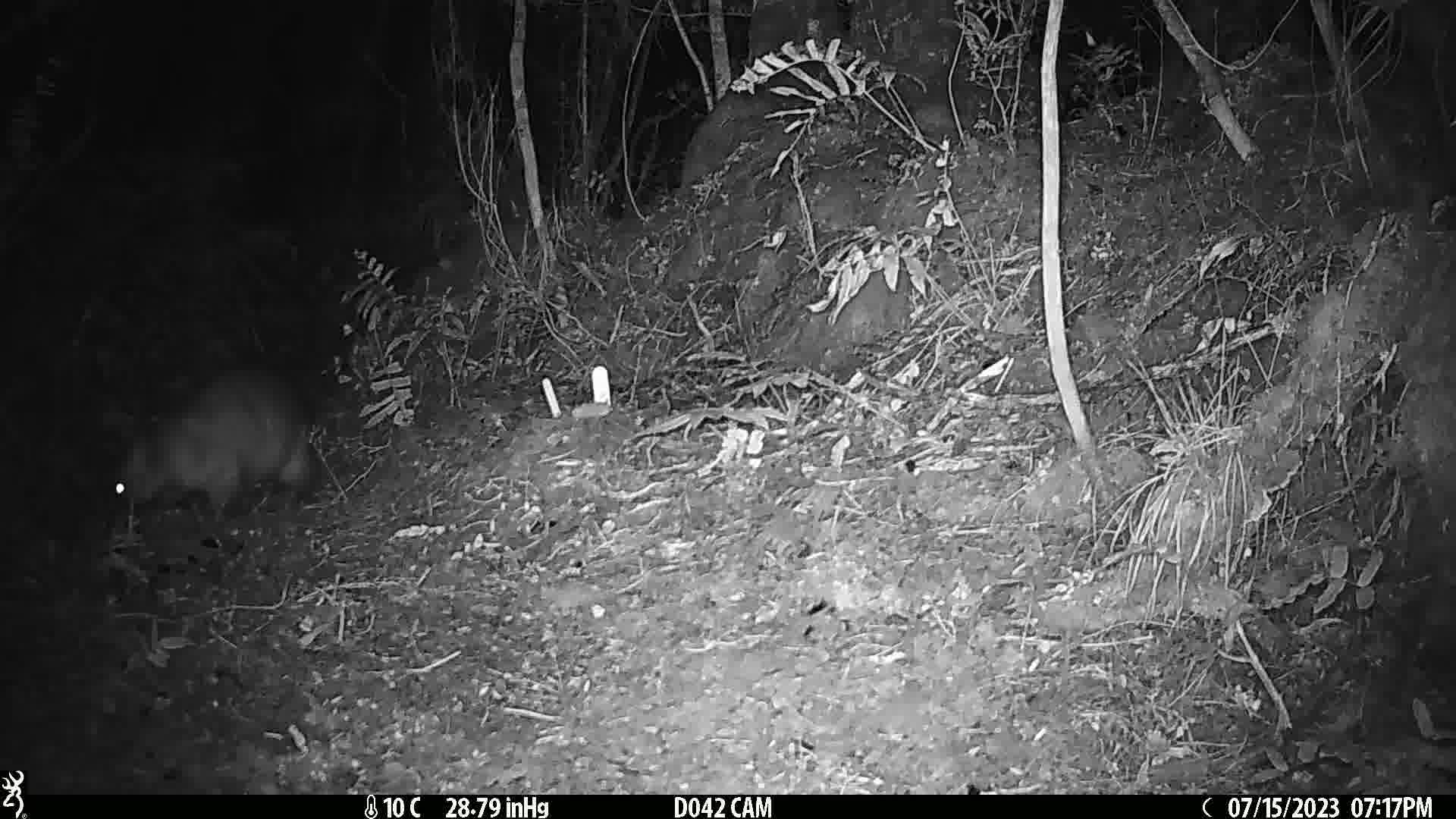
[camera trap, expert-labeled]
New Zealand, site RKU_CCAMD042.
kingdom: Animalia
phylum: Chordata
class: Mammalia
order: Diprotodontia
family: Phalangeridae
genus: Trichosurus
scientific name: Trichosurus vulpecula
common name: common brushtail possum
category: possum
Possum (common brushtail possum) (Trichosurus vulpecula).